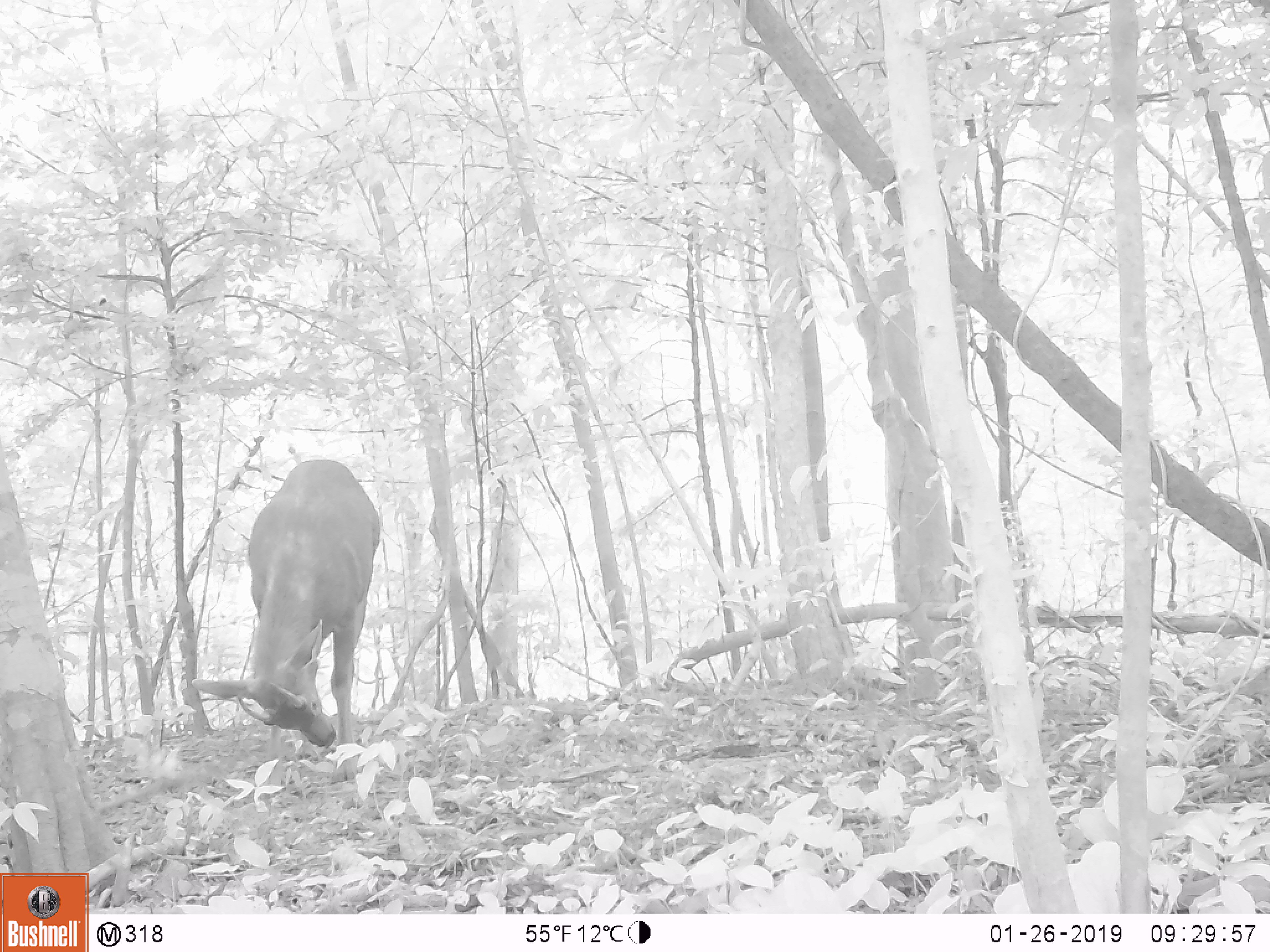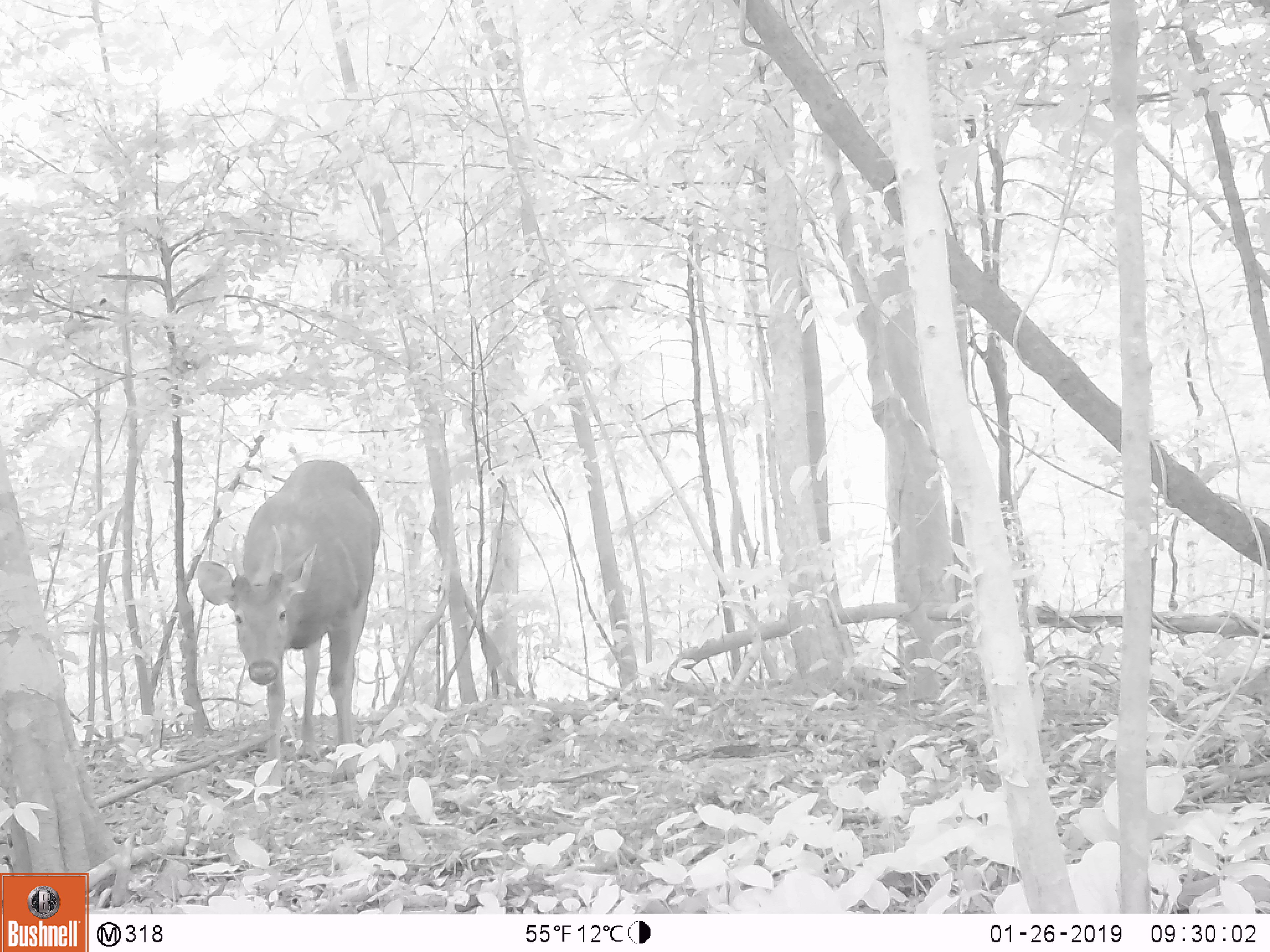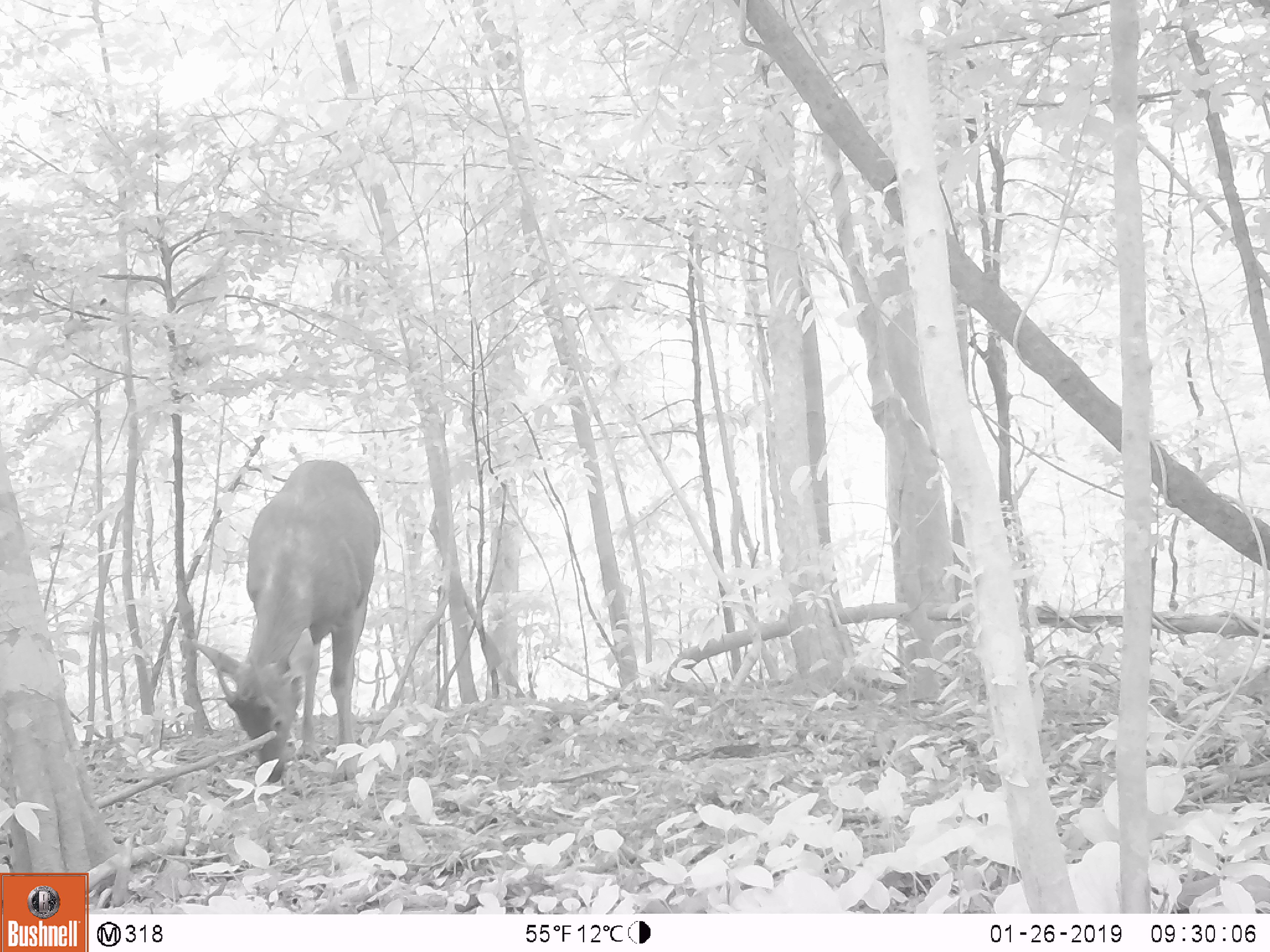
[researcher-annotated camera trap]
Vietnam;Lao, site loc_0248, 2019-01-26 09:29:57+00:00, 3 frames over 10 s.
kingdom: Animalia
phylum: Chordata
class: Mammalia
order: Artiodactyla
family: Cervidae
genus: Rusa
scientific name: Rusa unicolor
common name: sambar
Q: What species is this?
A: Sambar (Rusa unicolor).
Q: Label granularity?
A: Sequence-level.